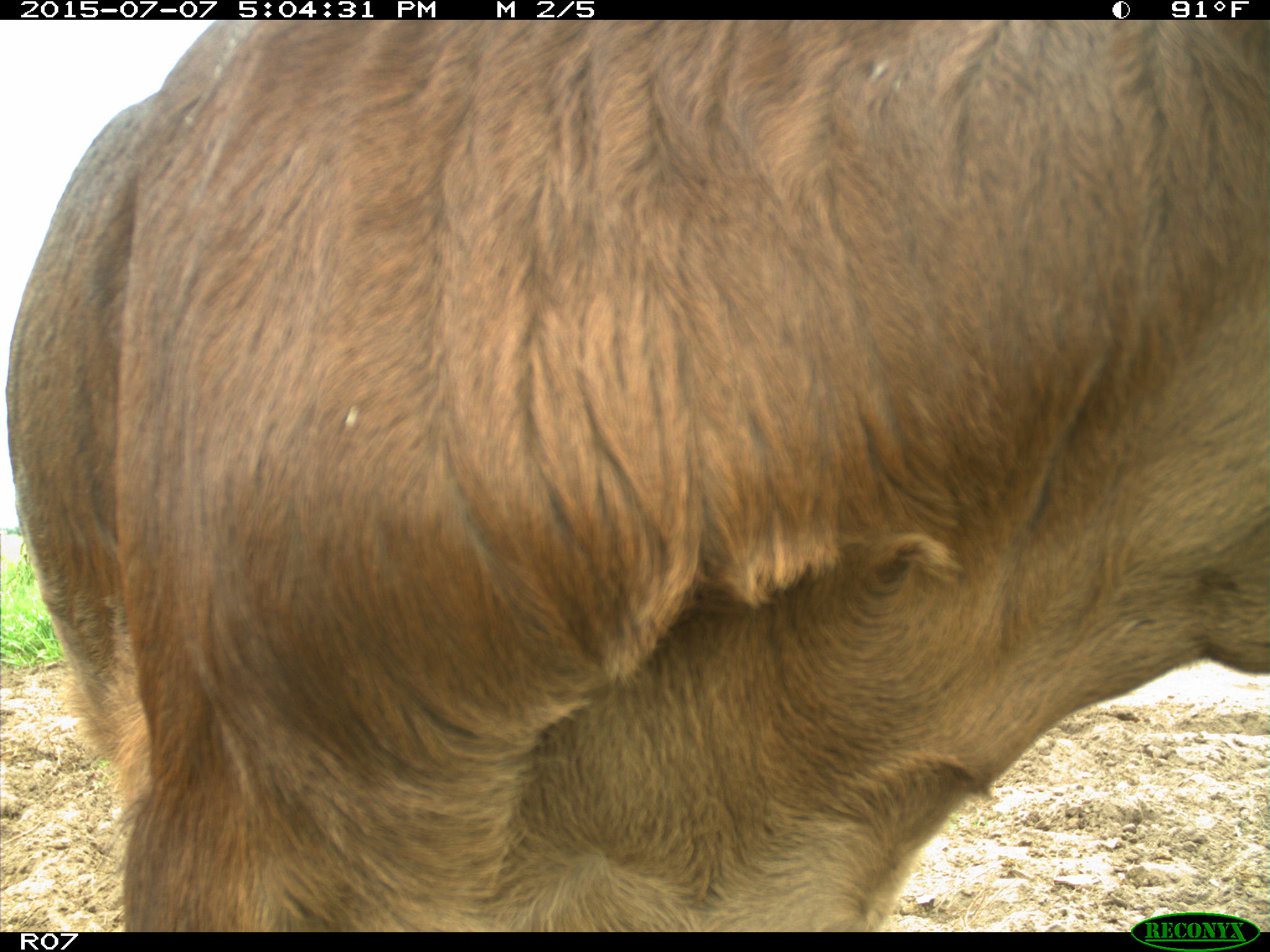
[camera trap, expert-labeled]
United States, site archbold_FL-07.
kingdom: Animalia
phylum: Chordata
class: Mammalia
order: Artiodactyla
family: Bovidae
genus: Bos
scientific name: Bos taurus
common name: domestic cow